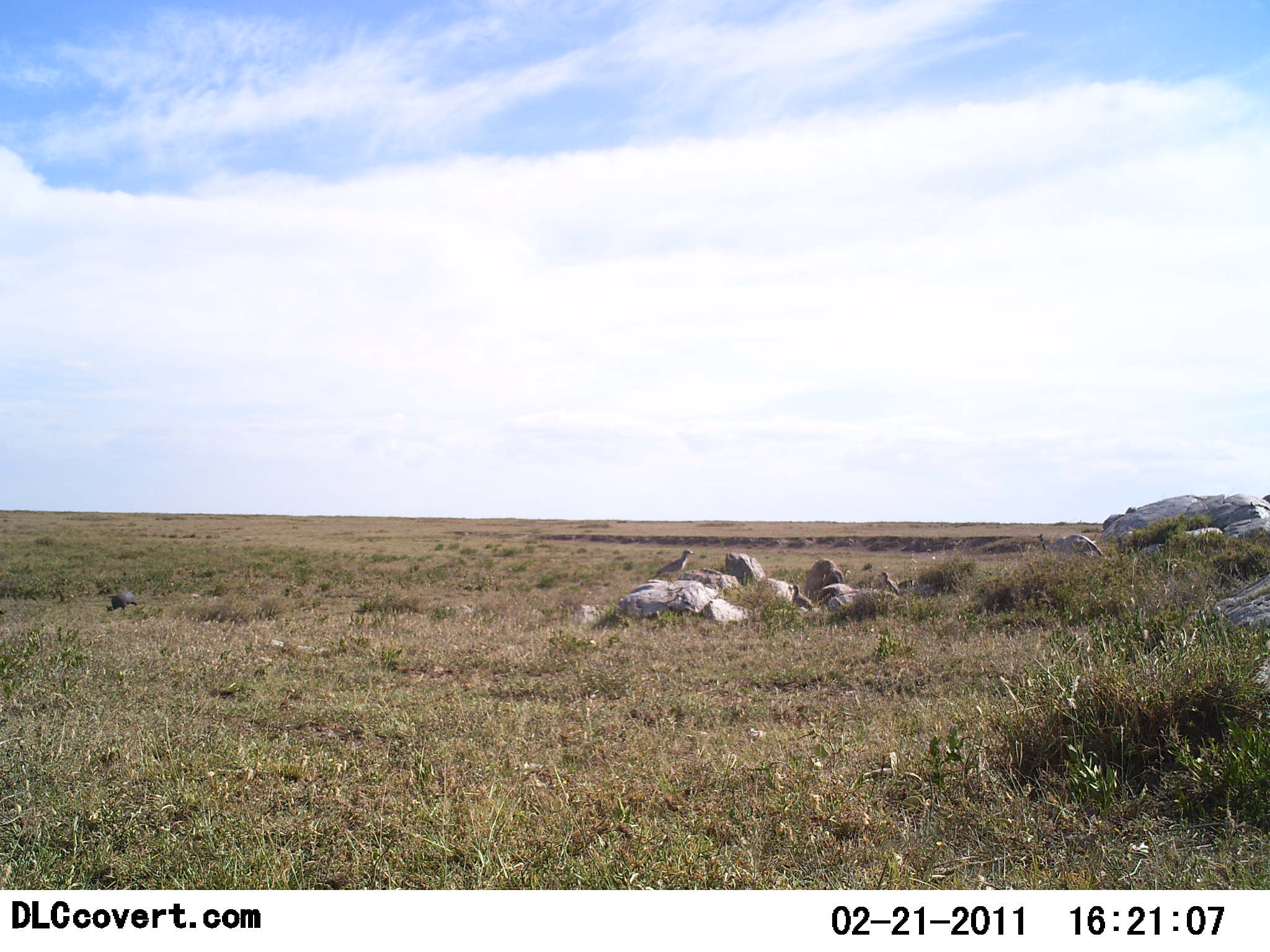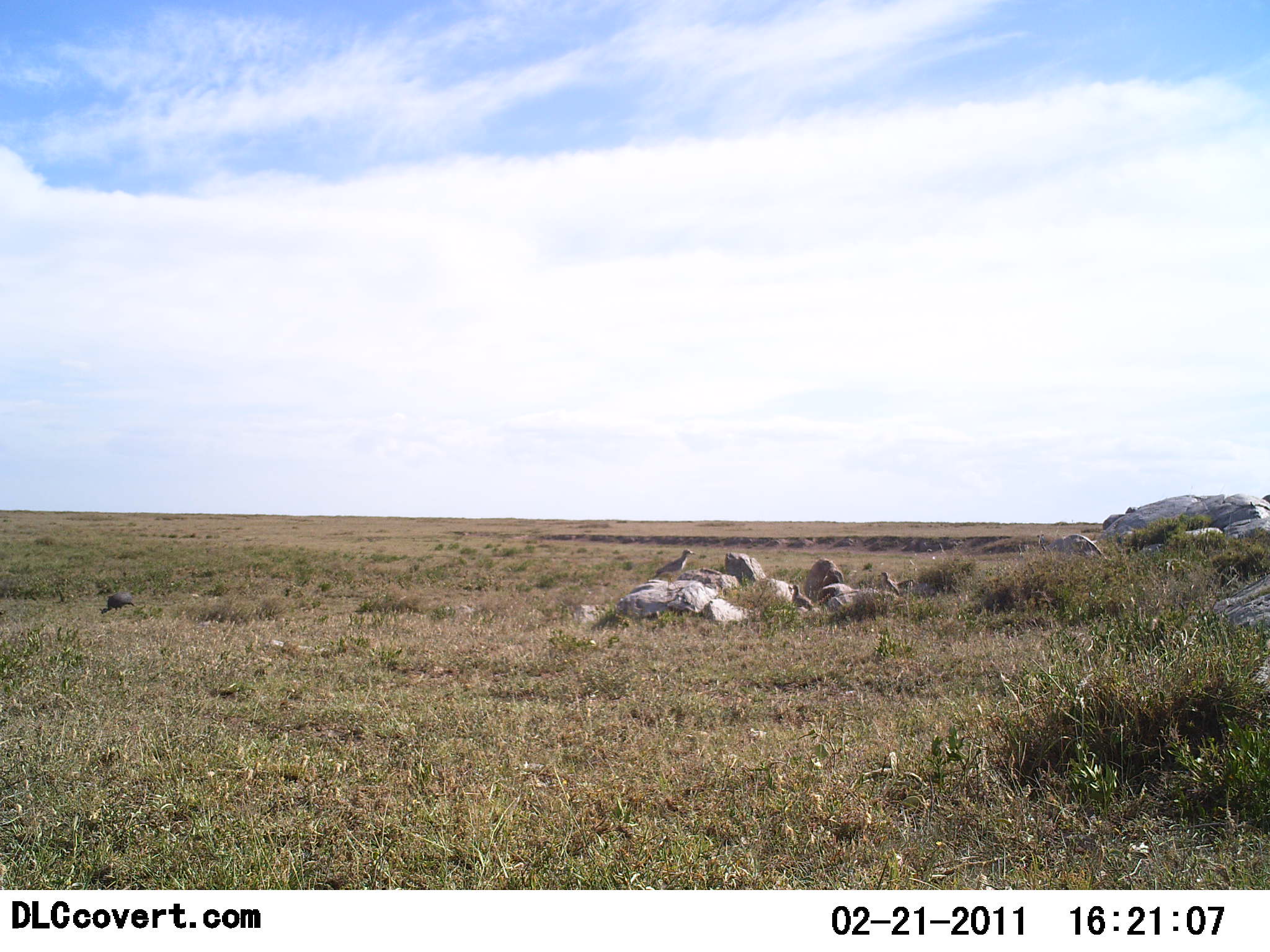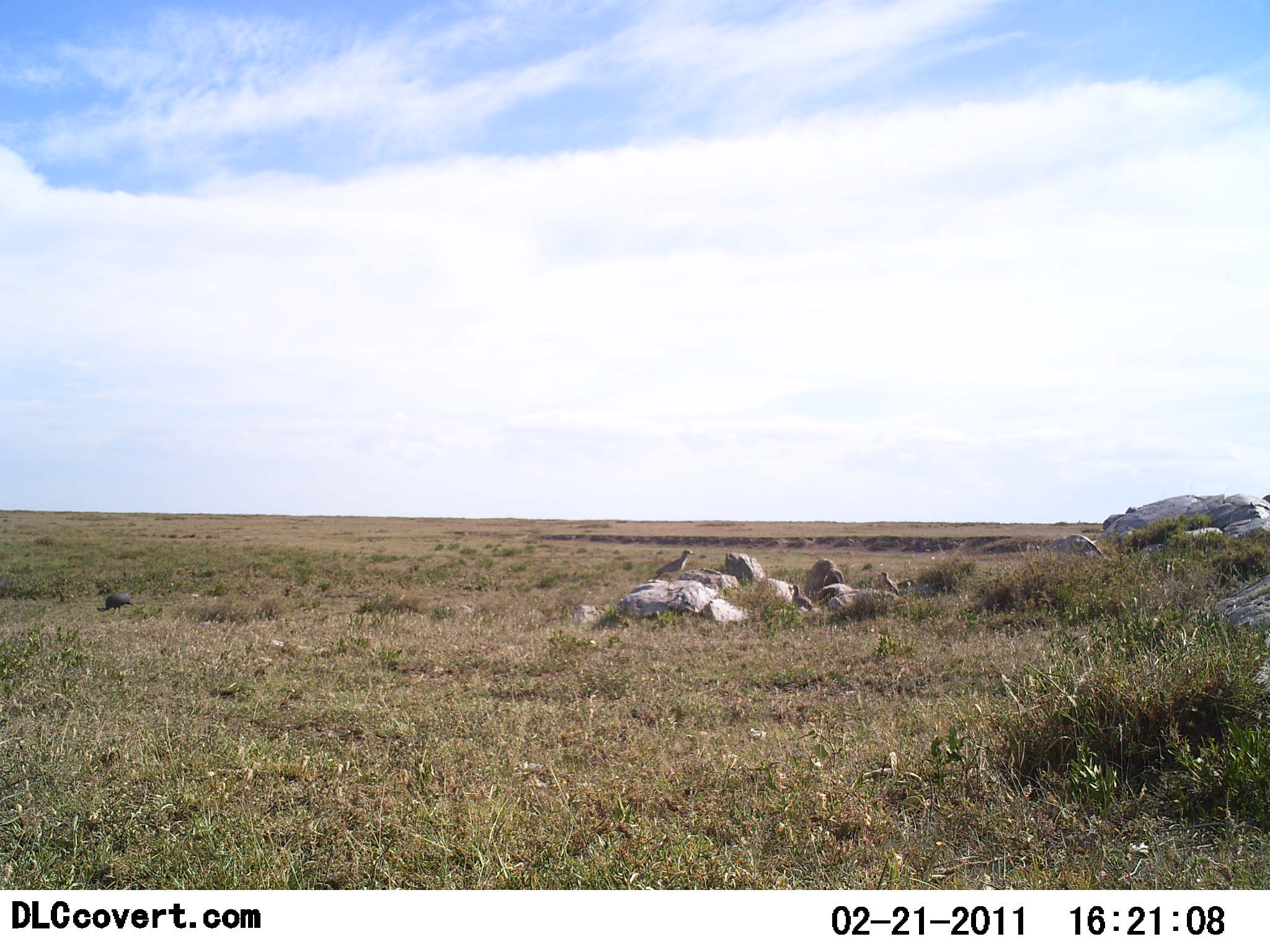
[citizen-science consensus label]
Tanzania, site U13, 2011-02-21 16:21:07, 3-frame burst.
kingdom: Animalia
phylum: Chordata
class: Aves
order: Galliformes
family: Numididae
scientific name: Numididae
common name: guinea fowl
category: guineafowl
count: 1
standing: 20%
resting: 0%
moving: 20%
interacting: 0%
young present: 0%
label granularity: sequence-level